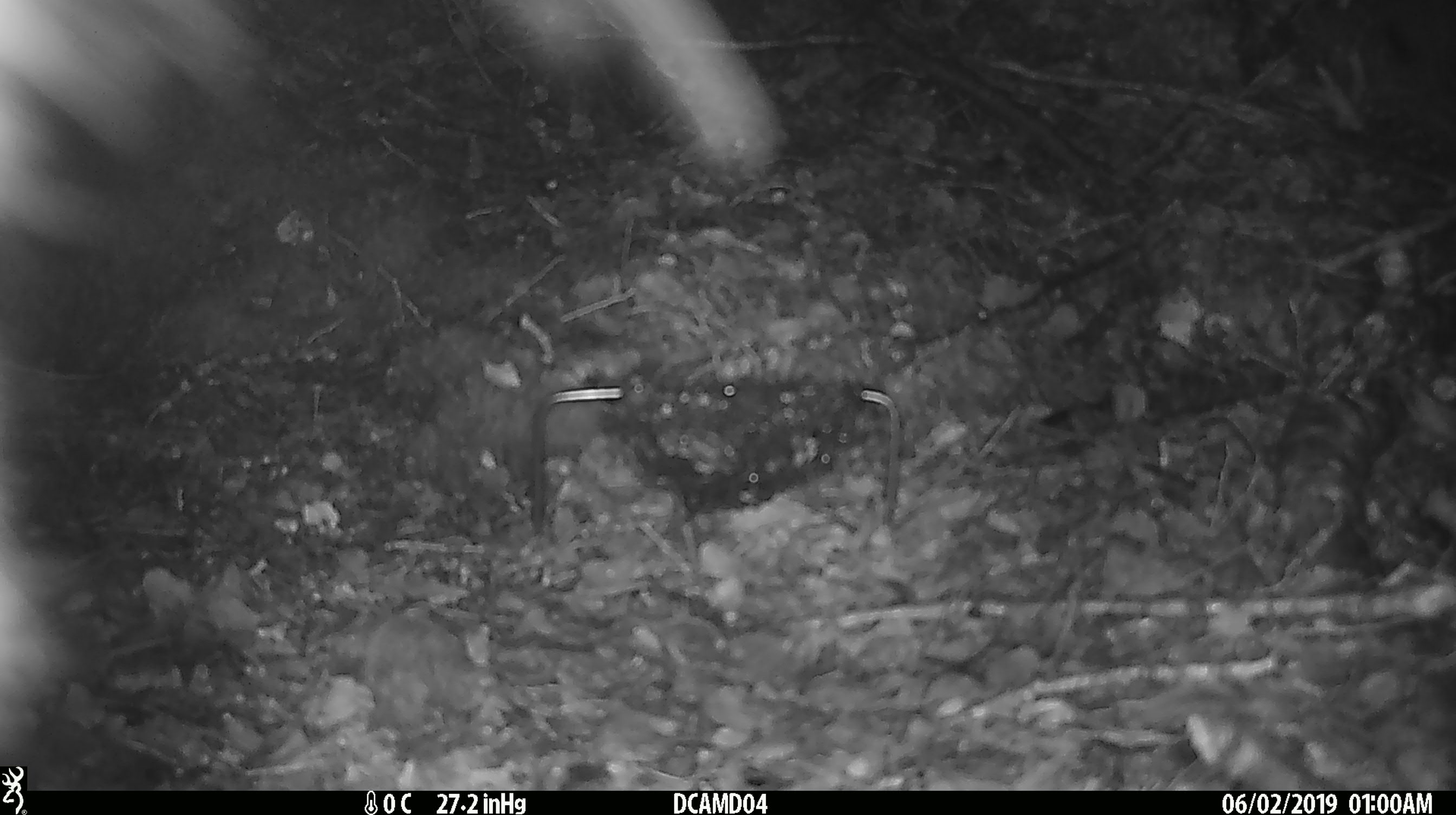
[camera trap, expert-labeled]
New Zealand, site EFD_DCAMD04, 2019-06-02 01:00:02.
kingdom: Animalia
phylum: Chordata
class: Mammalia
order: Diprotodontia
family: Phalangeridae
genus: Trichosurus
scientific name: Trichosurus vulpecula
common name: common brushtail possum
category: possum